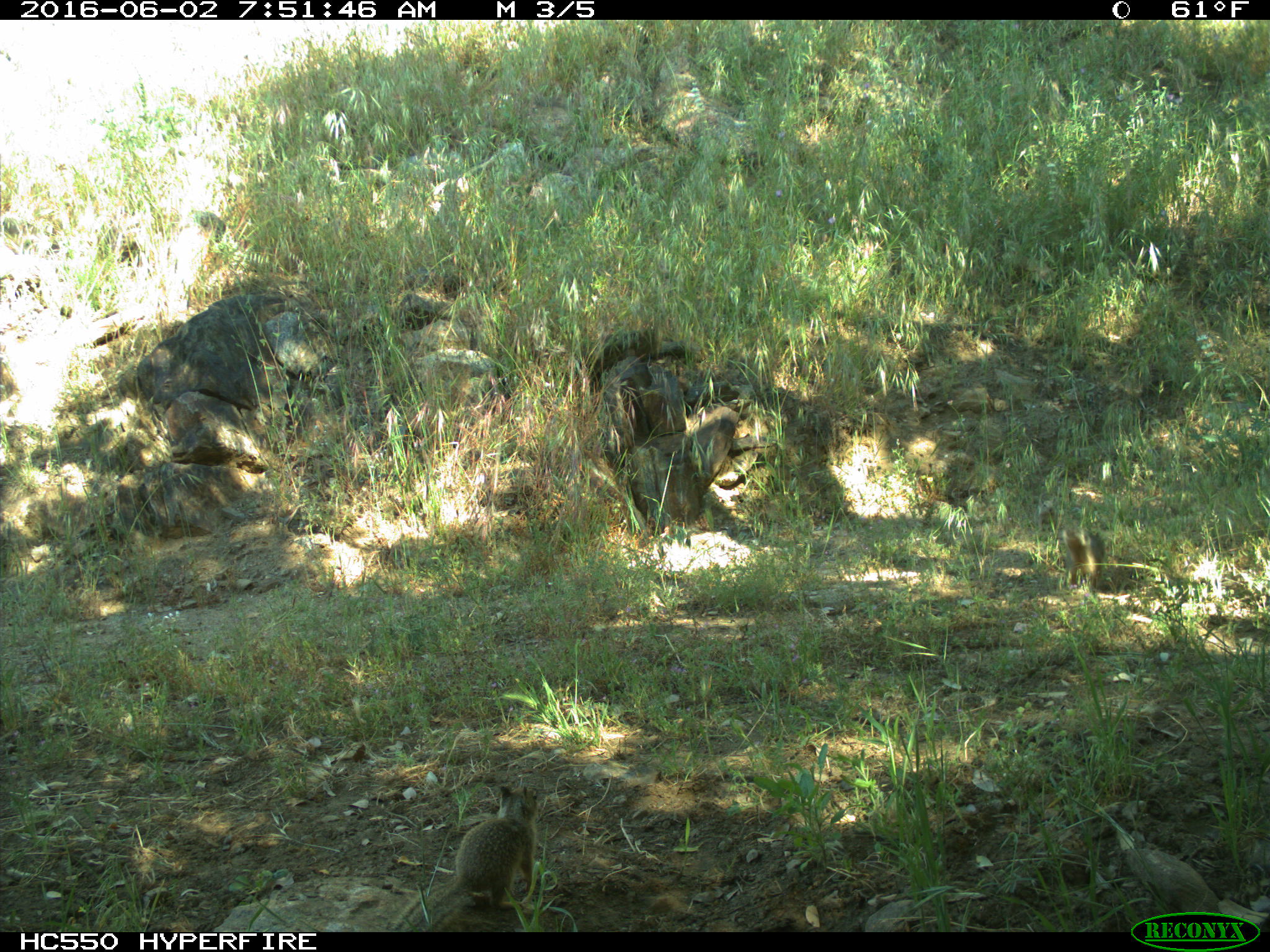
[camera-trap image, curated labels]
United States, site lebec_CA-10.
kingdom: Animalia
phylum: Chordata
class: Mammalia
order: Rodentia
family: Sciuridae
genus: Otospermophilus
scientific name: Otospermophilus beecheyi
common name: california ground squirrel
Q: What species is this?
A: Otospermophilus beecheyi (california ground squirrel).